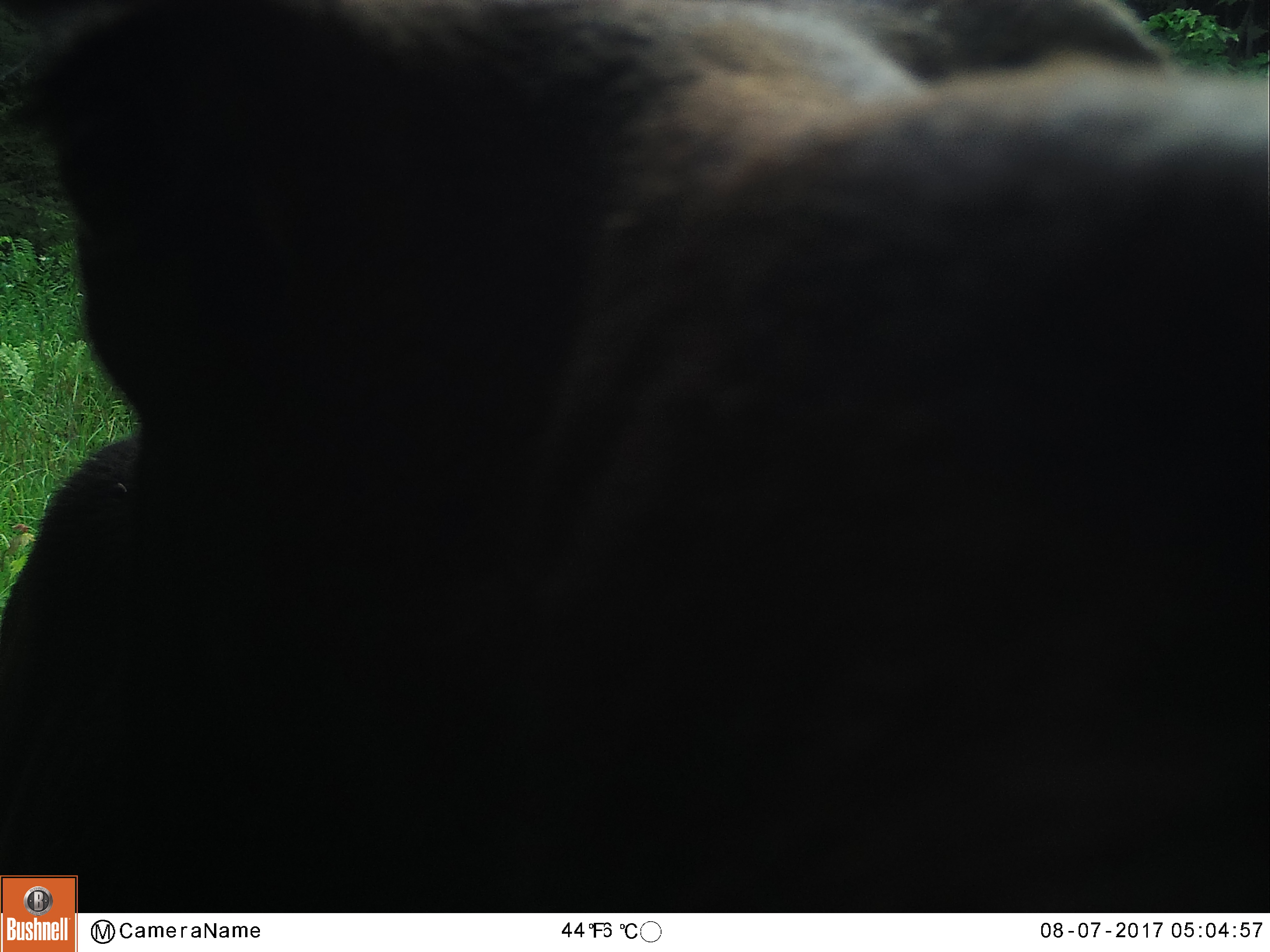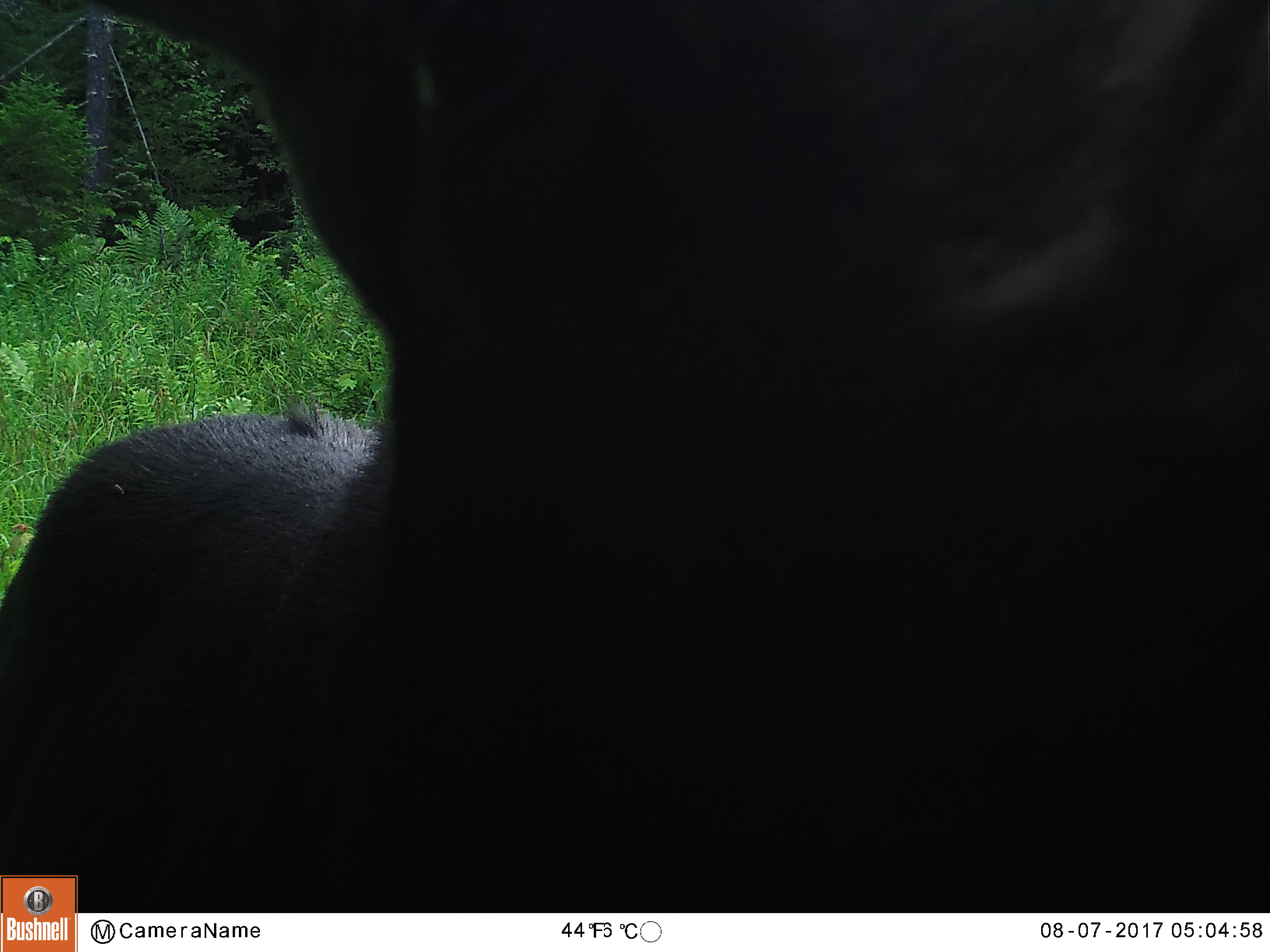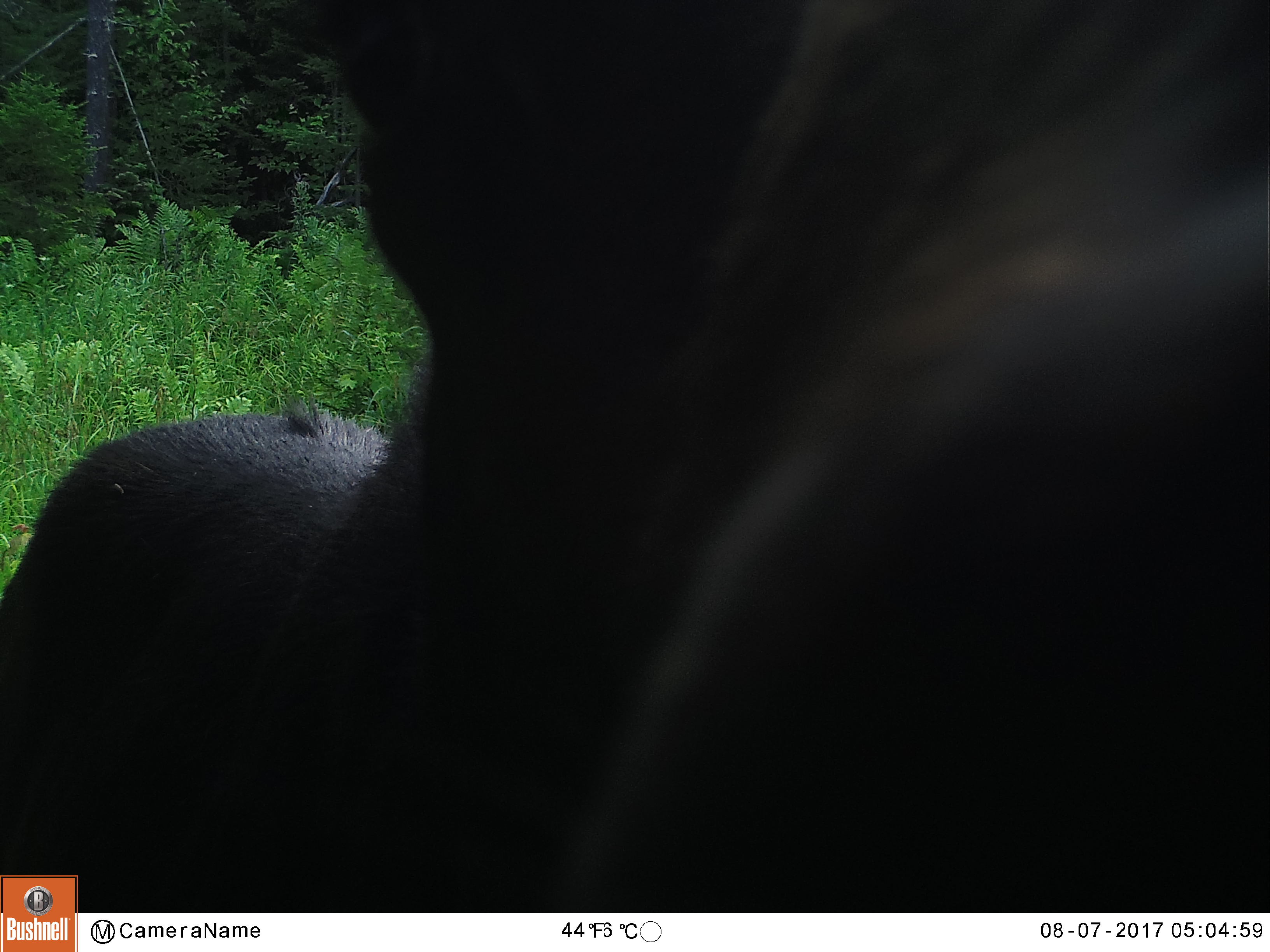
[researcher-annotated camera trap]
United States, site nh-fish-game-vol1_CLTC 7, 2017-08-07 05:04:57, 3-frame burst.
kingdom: Animalia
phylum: Chordata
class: Mammalia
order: Artiodactyla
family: Cervidae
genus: Alces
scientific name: Alces alces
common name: moose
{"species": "moose (Alces alces)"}